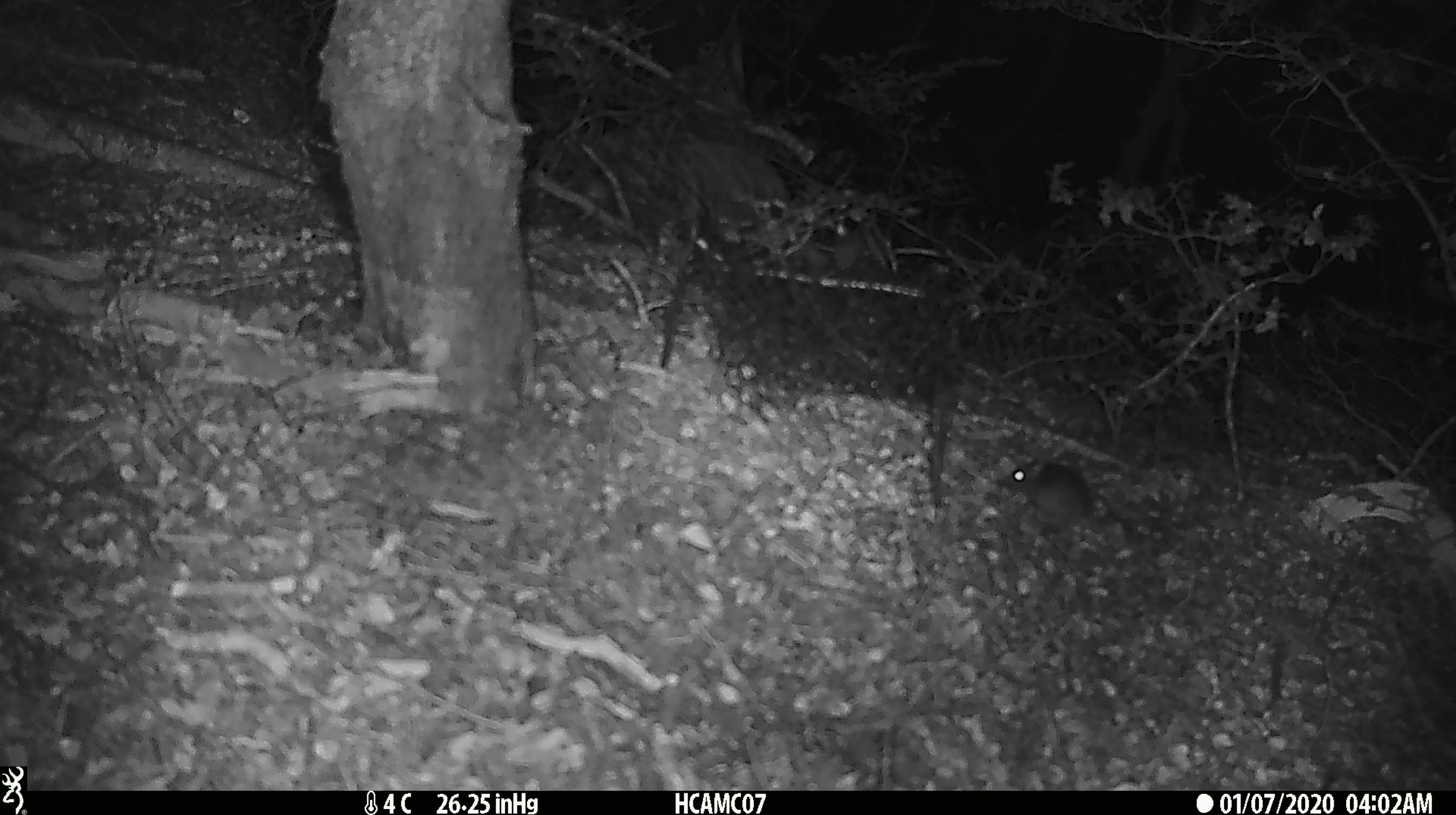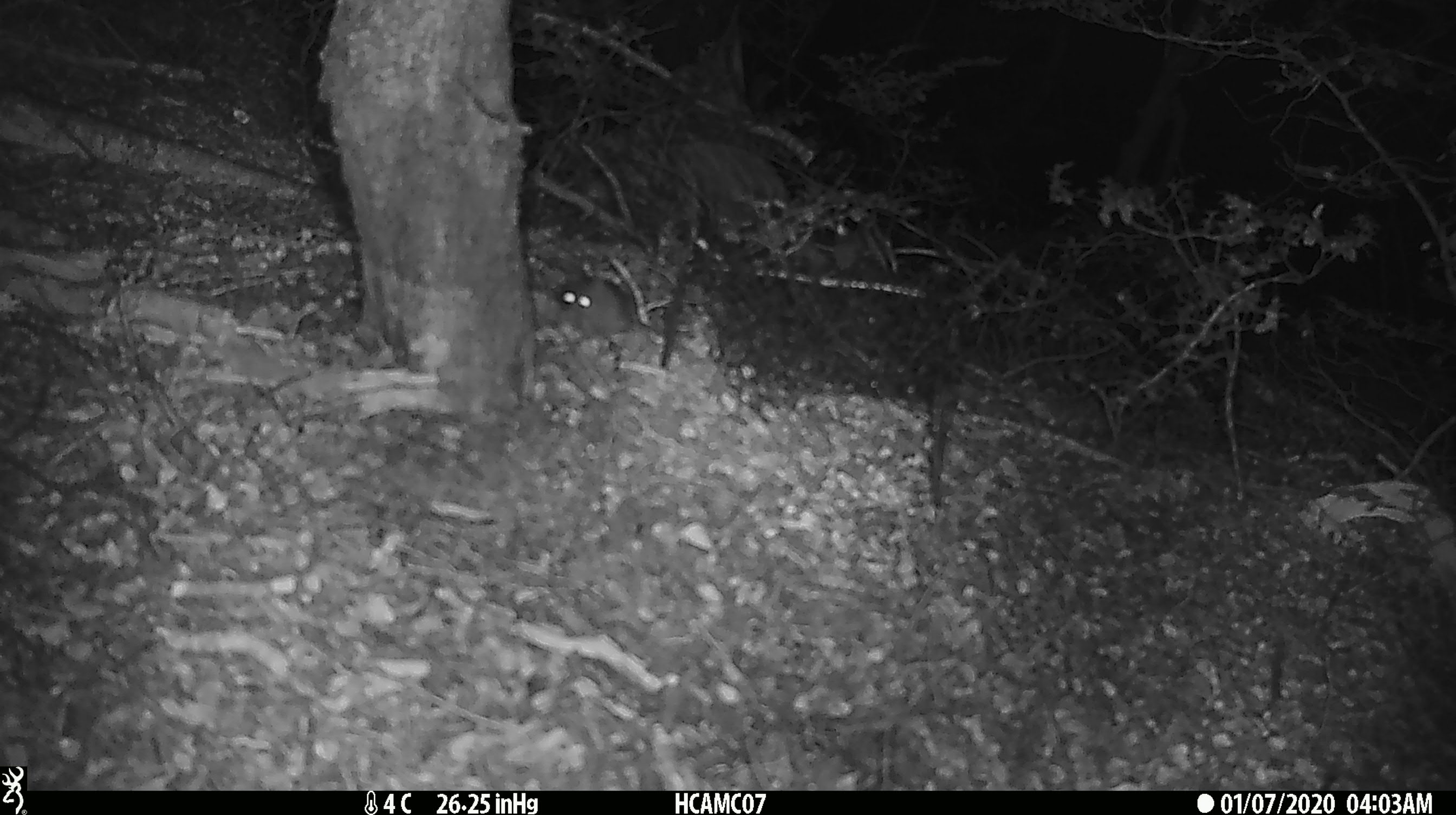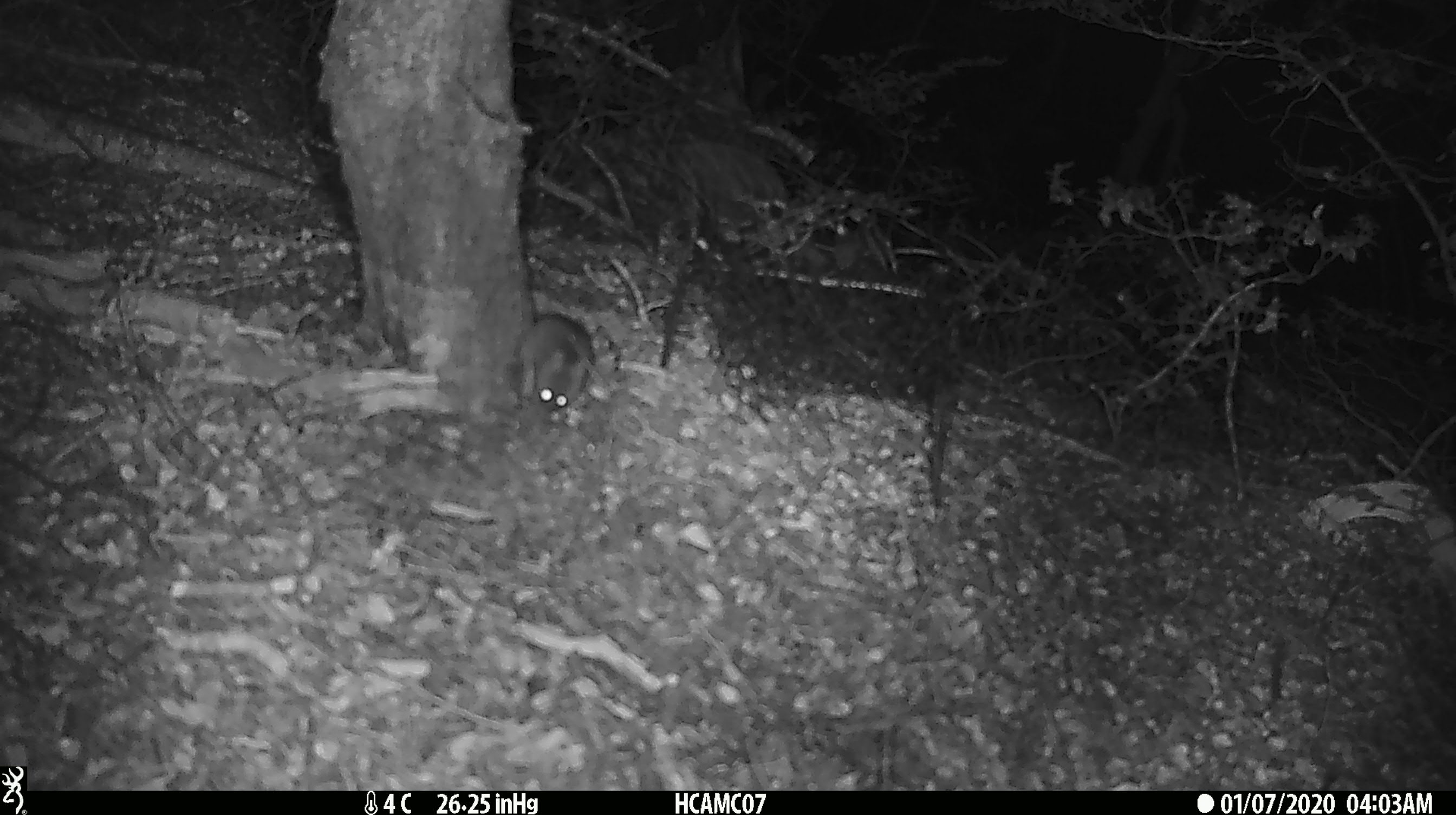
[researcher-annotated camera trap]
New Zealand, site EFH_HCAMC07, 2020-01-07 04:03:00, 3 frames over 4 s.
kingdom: Animalia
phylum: Chordata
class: Mammalia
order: Rodentia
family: Muridae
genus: Mus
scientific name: Mus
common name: mouse